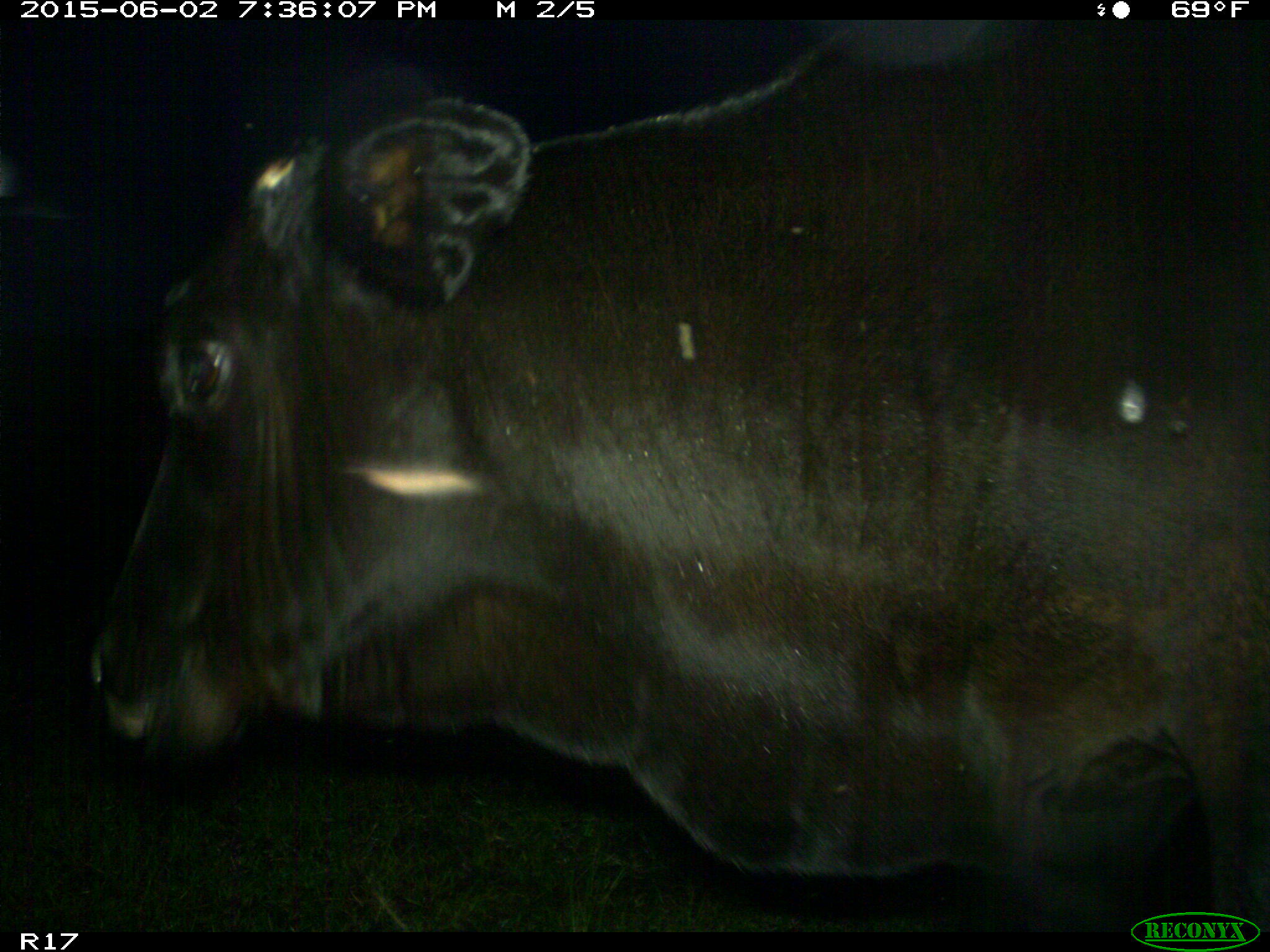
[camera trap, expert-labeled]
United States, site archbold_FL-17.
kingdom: Animalia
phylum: Chordata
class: Mammalia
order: Artiodactyla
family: Bovidae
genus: Bos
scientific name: Bos taurus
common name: domestic cow